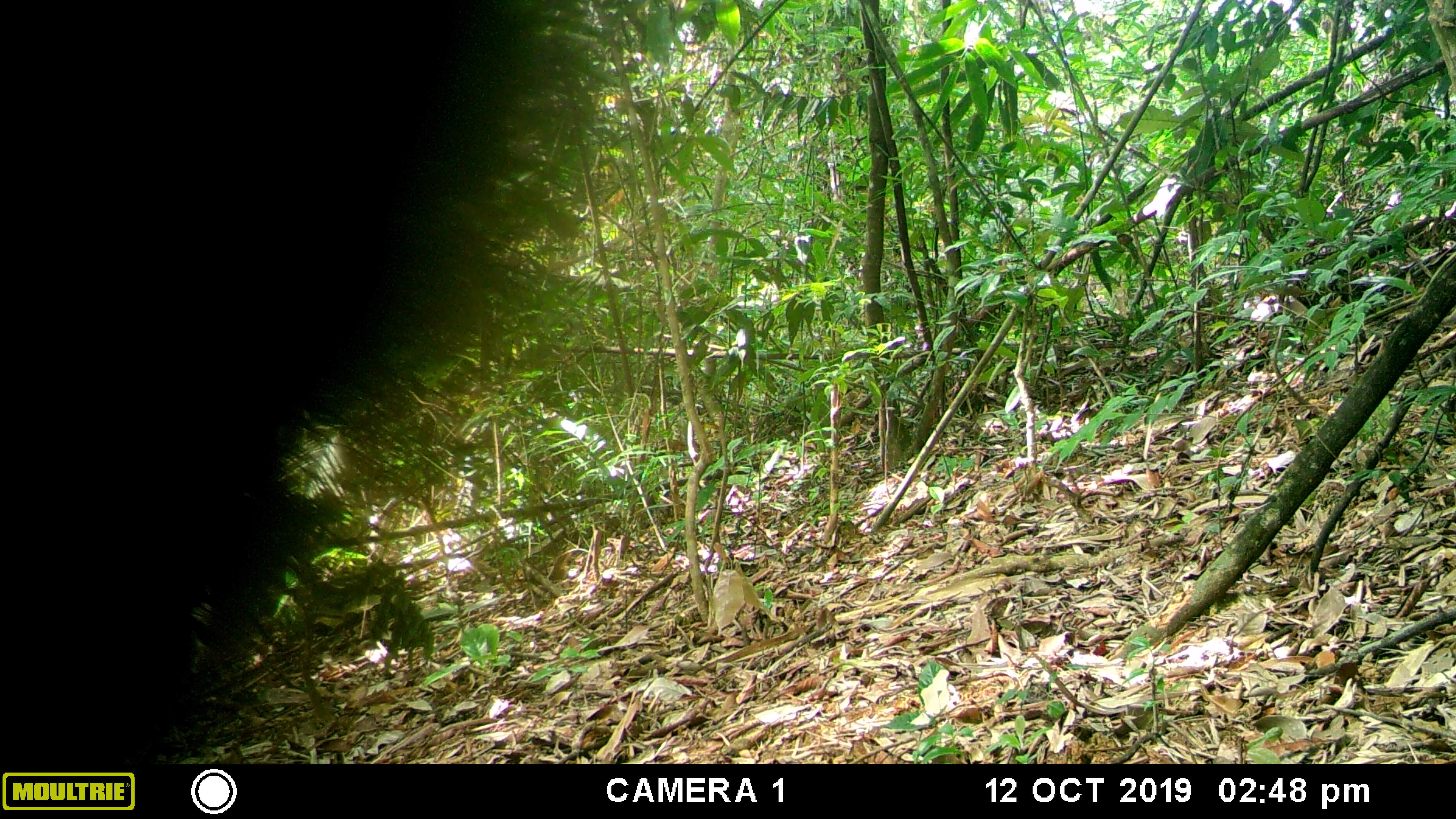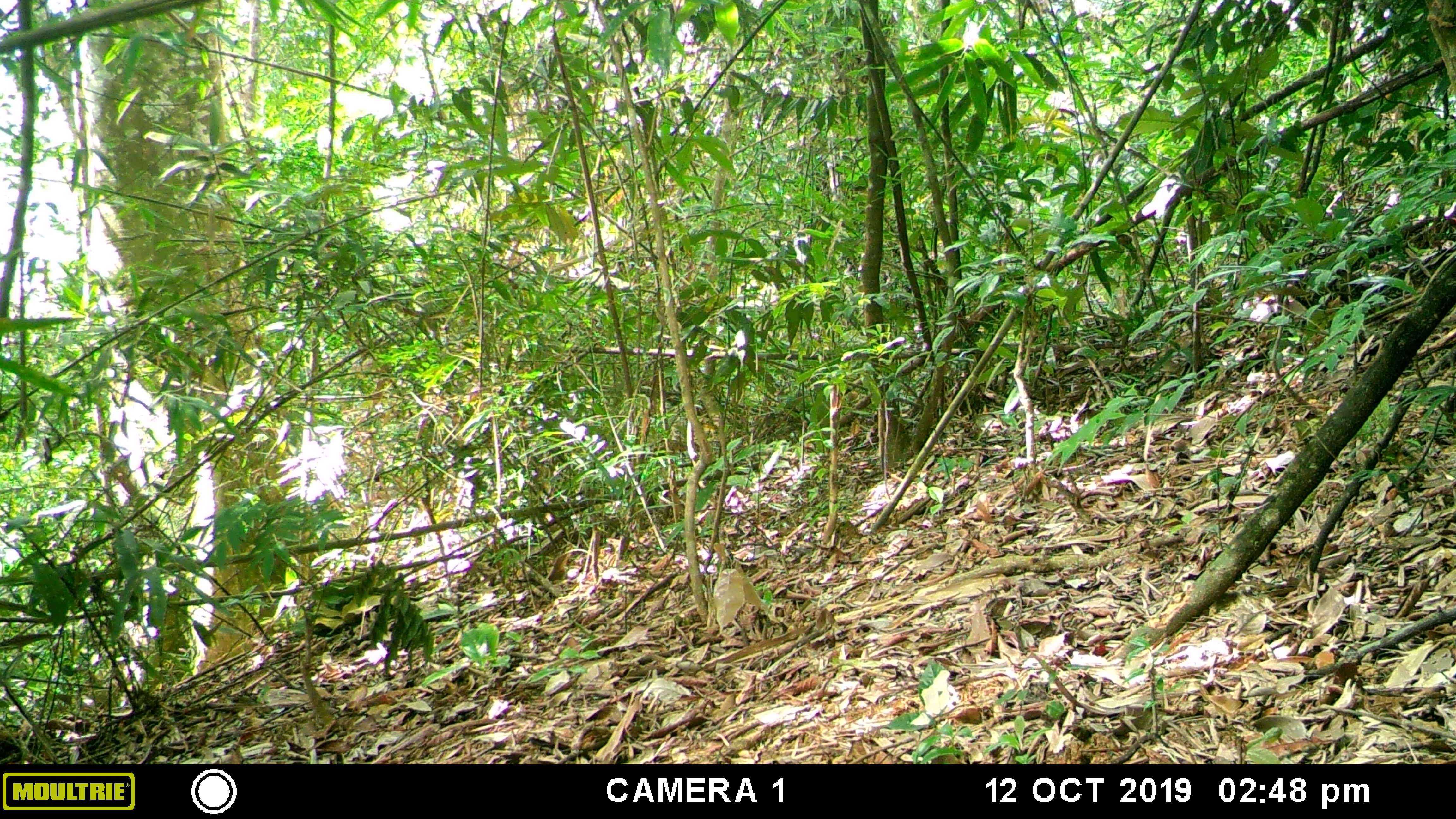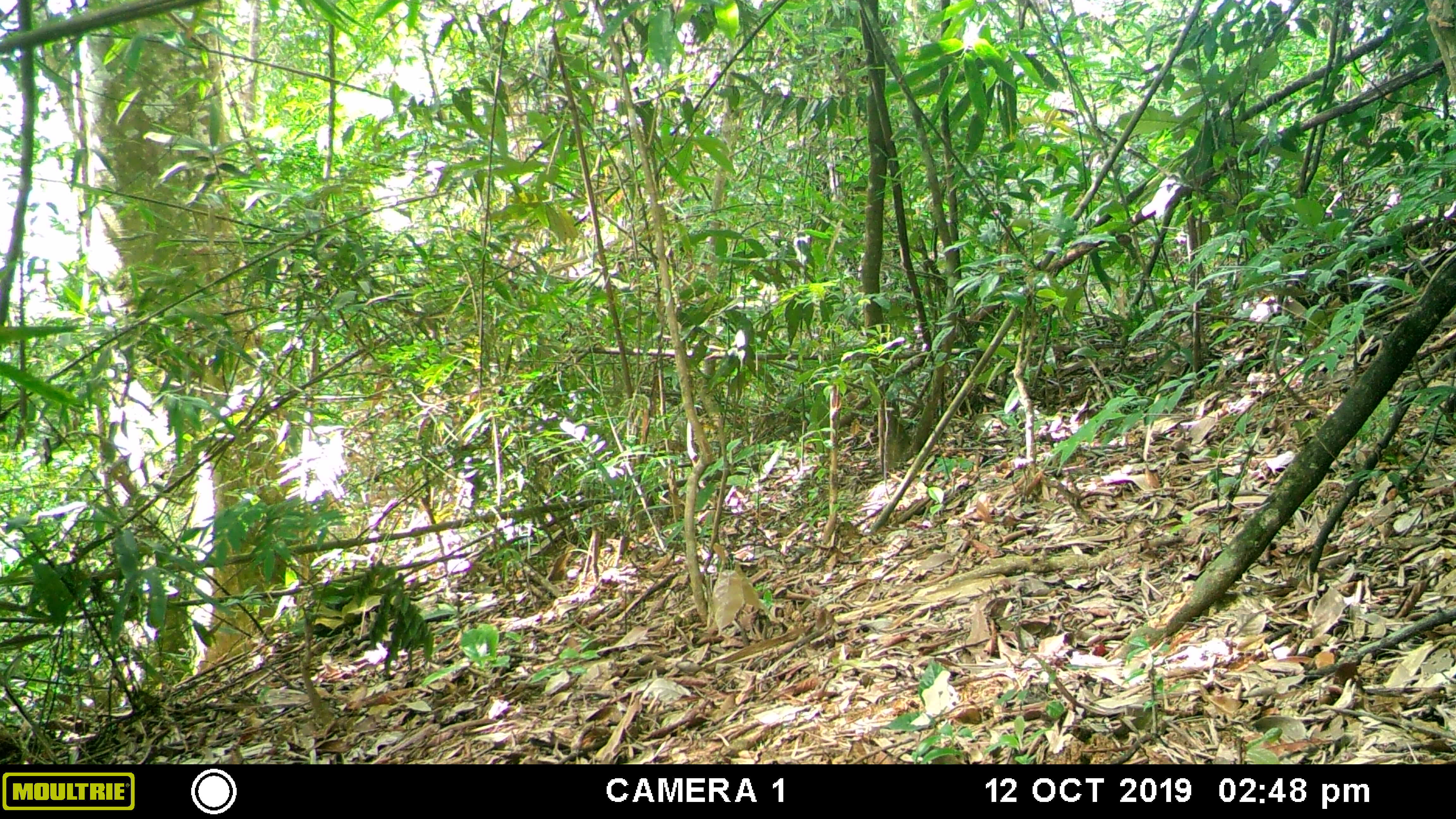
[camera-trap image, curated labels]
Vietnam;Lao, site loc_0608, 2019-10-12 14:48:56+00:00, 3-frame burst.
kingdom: Animalia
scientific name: Animalia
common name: animal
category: unidentified animal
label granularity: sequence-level